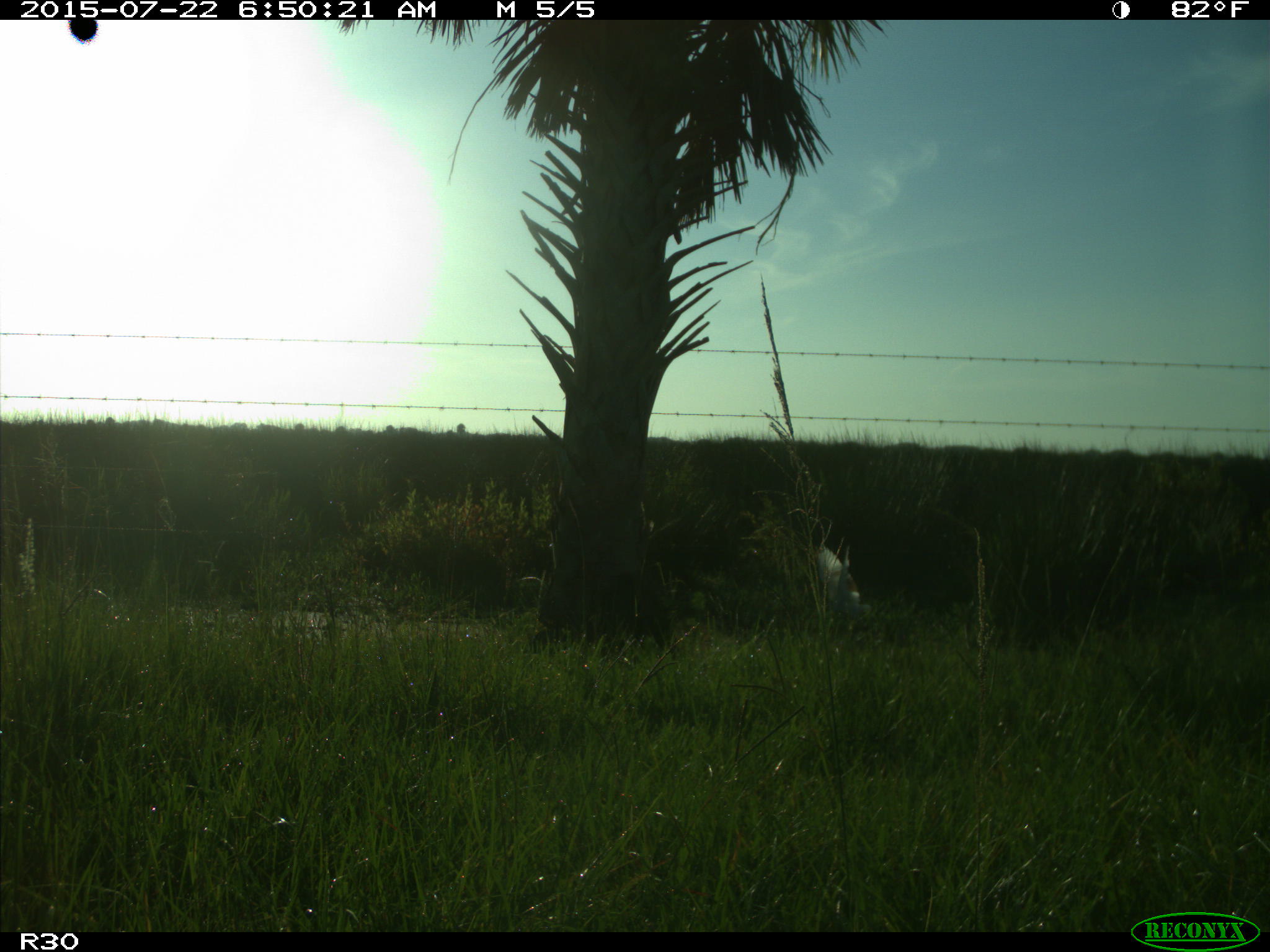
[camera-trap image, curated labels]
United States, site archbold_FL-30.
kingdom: Animalia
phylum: Chordata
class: Aves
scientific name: Aves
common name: birds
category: unidentified bird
Unidentified bird (birds) (Aves).